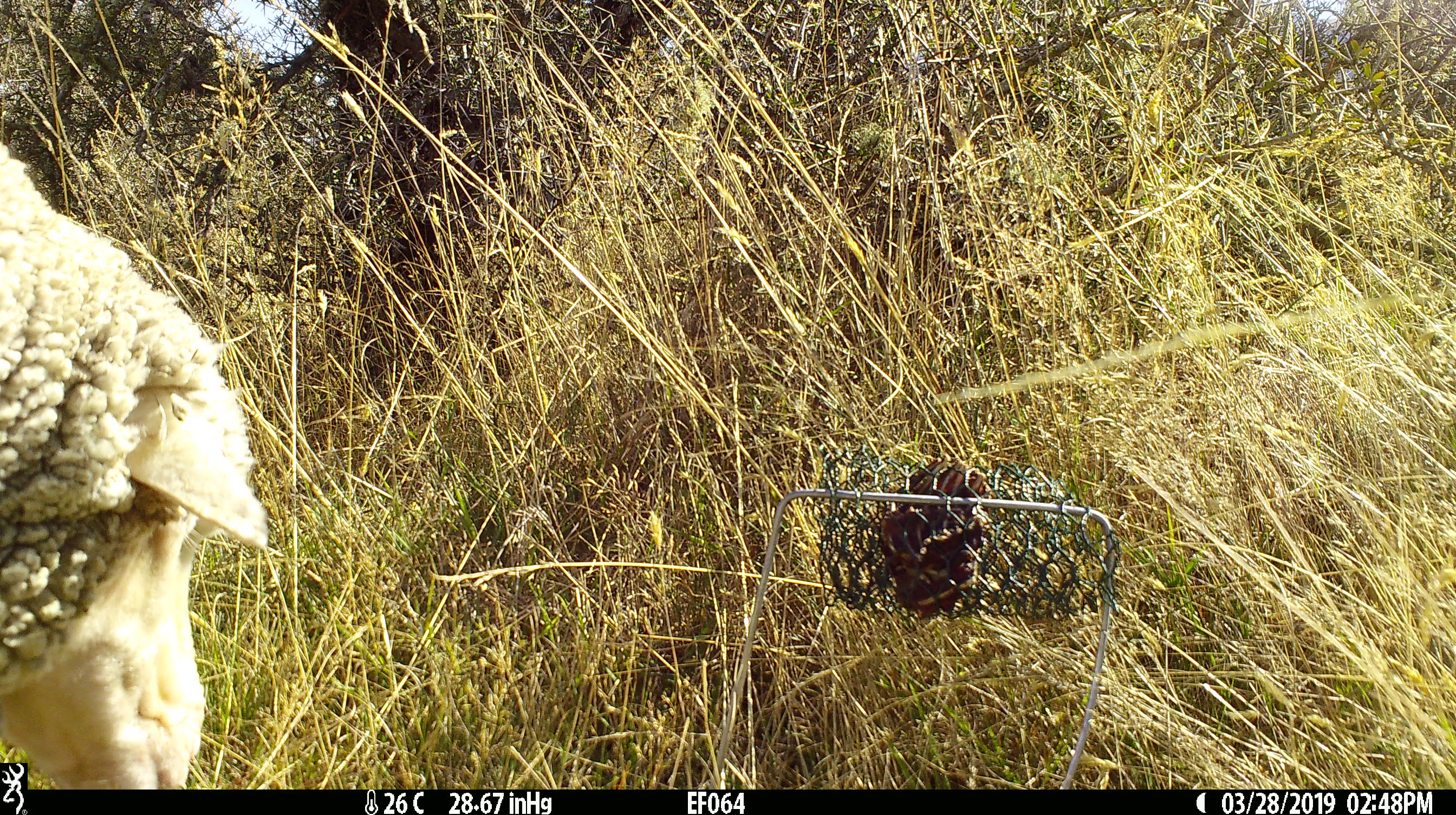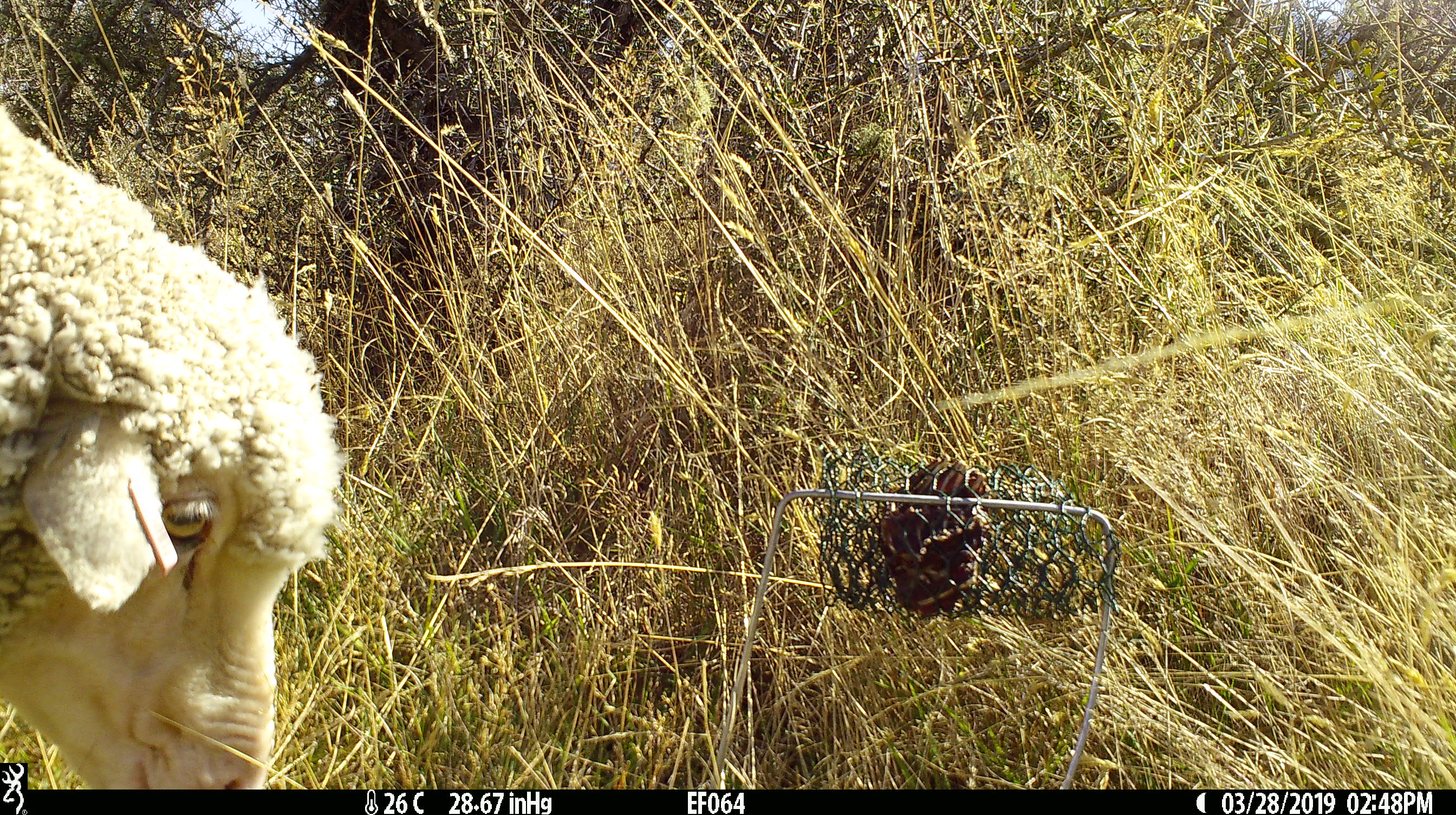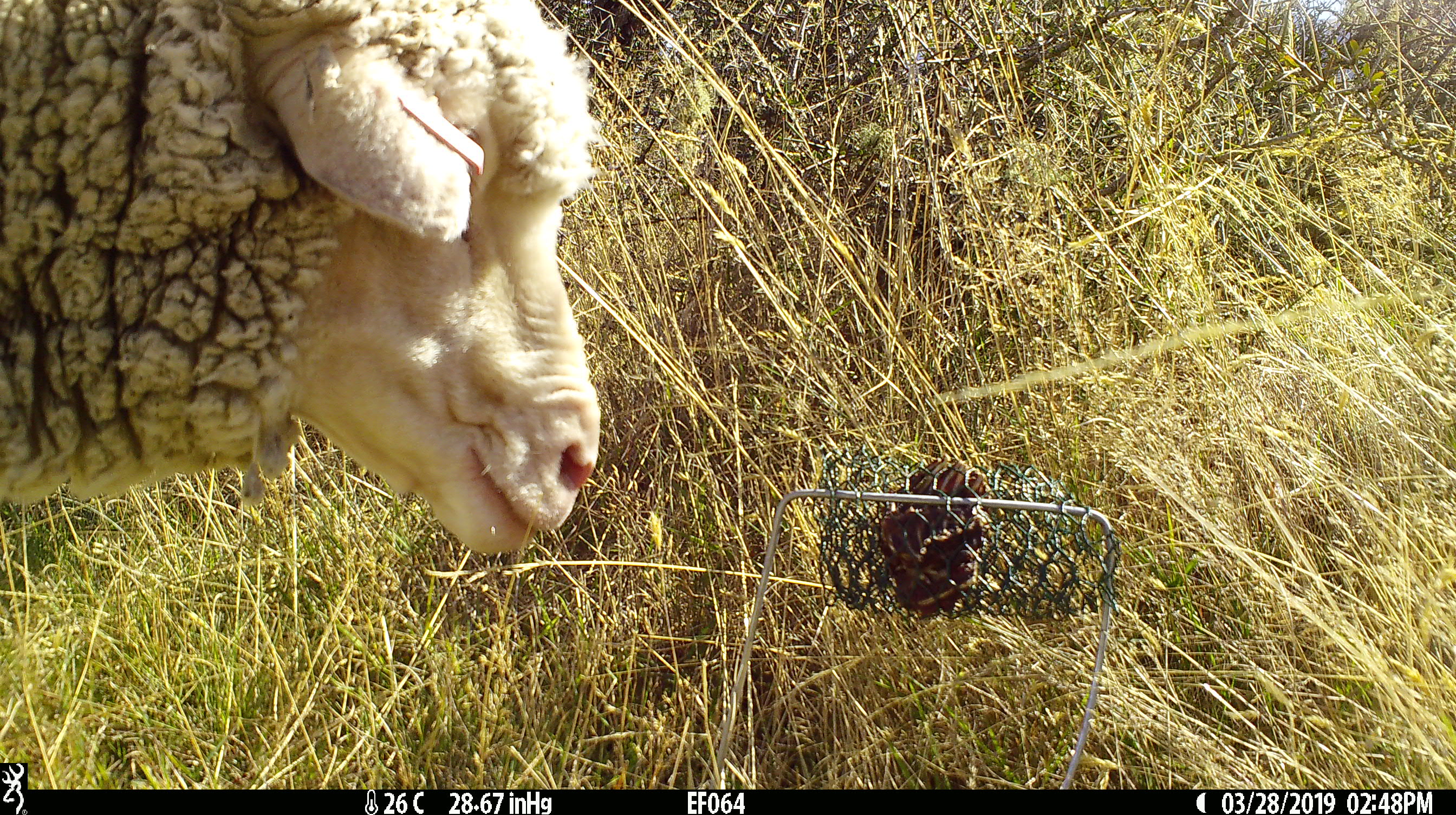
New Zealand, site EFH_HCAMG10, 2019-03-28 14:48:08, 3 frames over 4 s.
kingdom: Animalia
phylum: Chordata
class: Mammalia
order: Artiodactyla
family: Bovidae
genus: Ovis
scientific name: Ovis aries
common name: domestic sheep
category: sheep